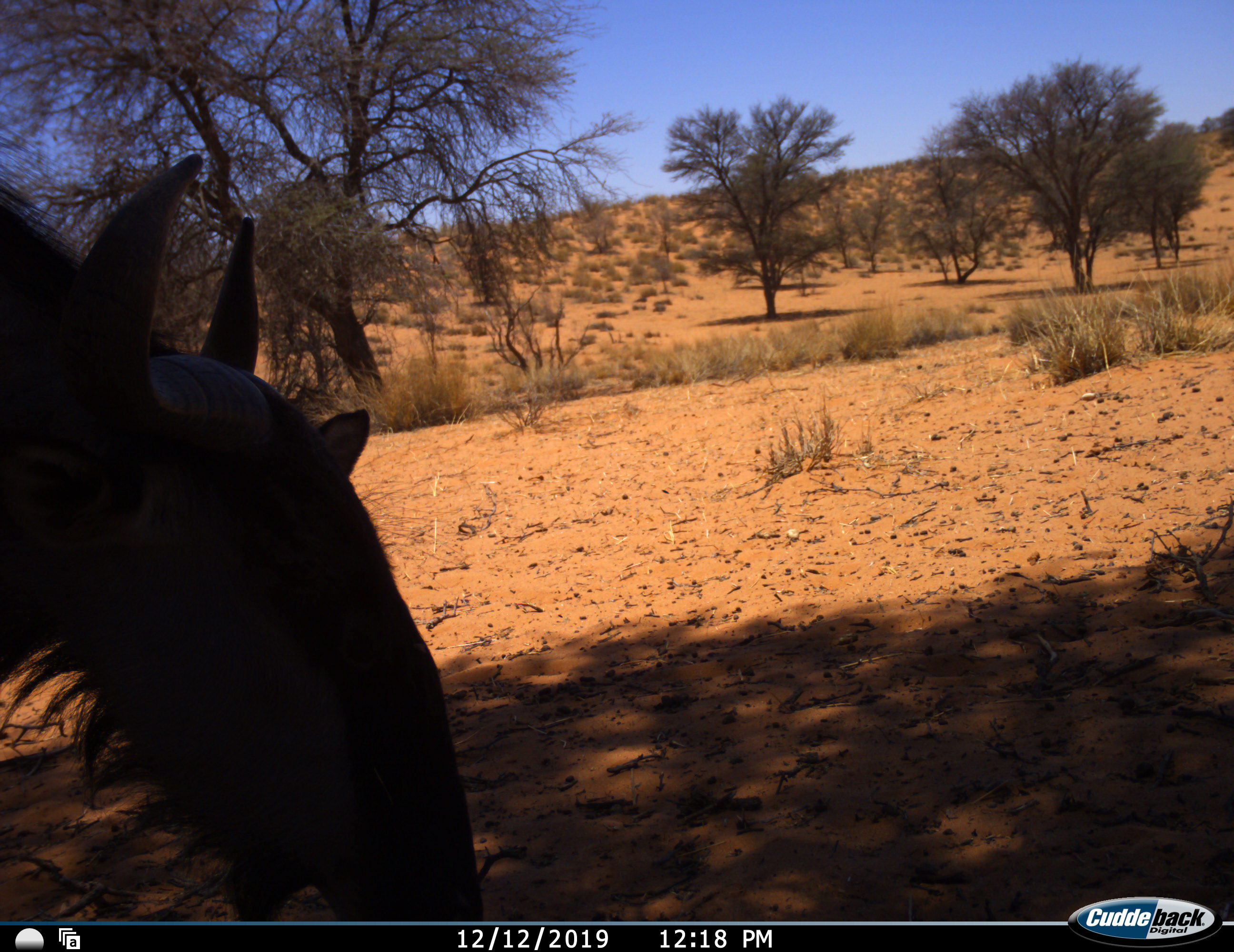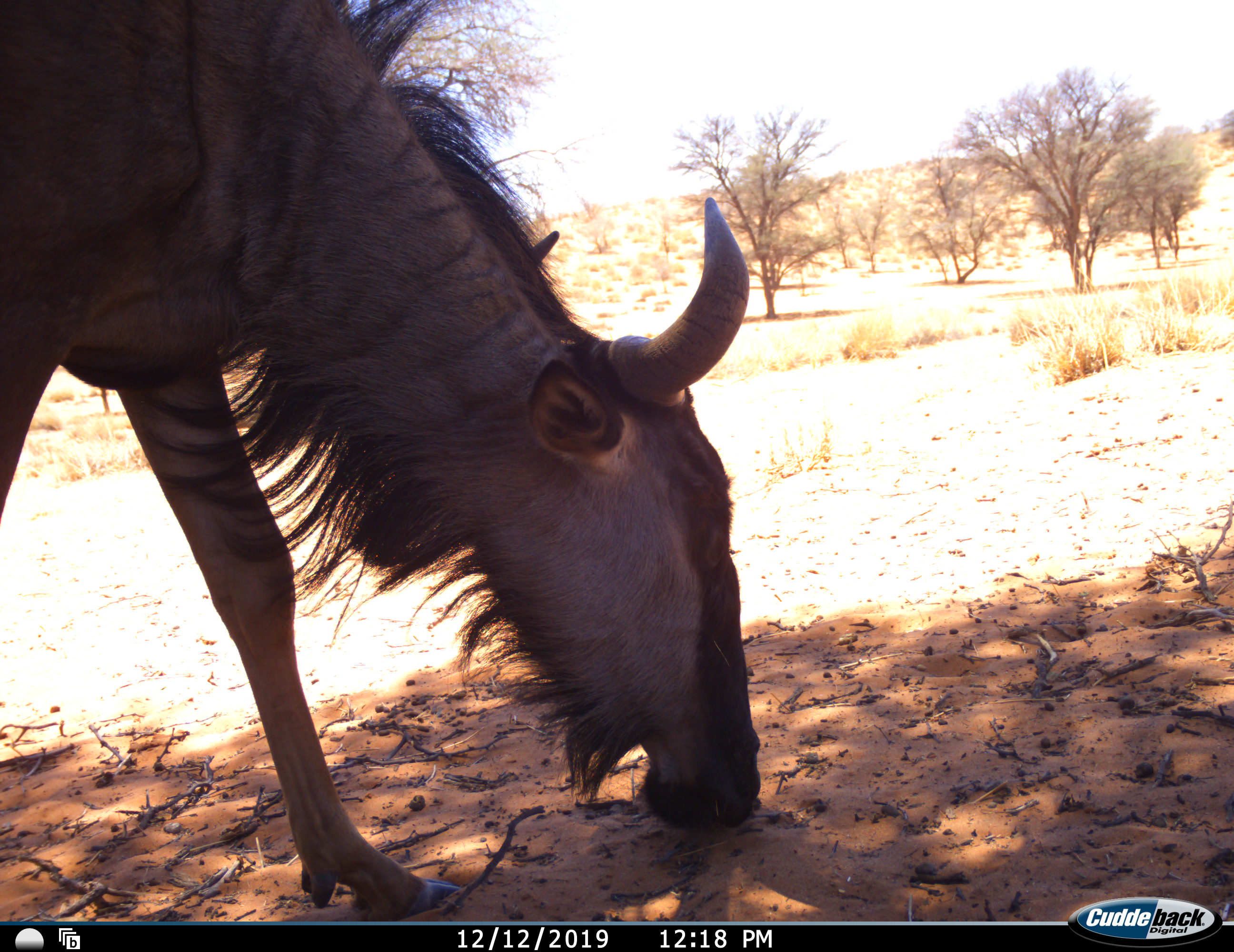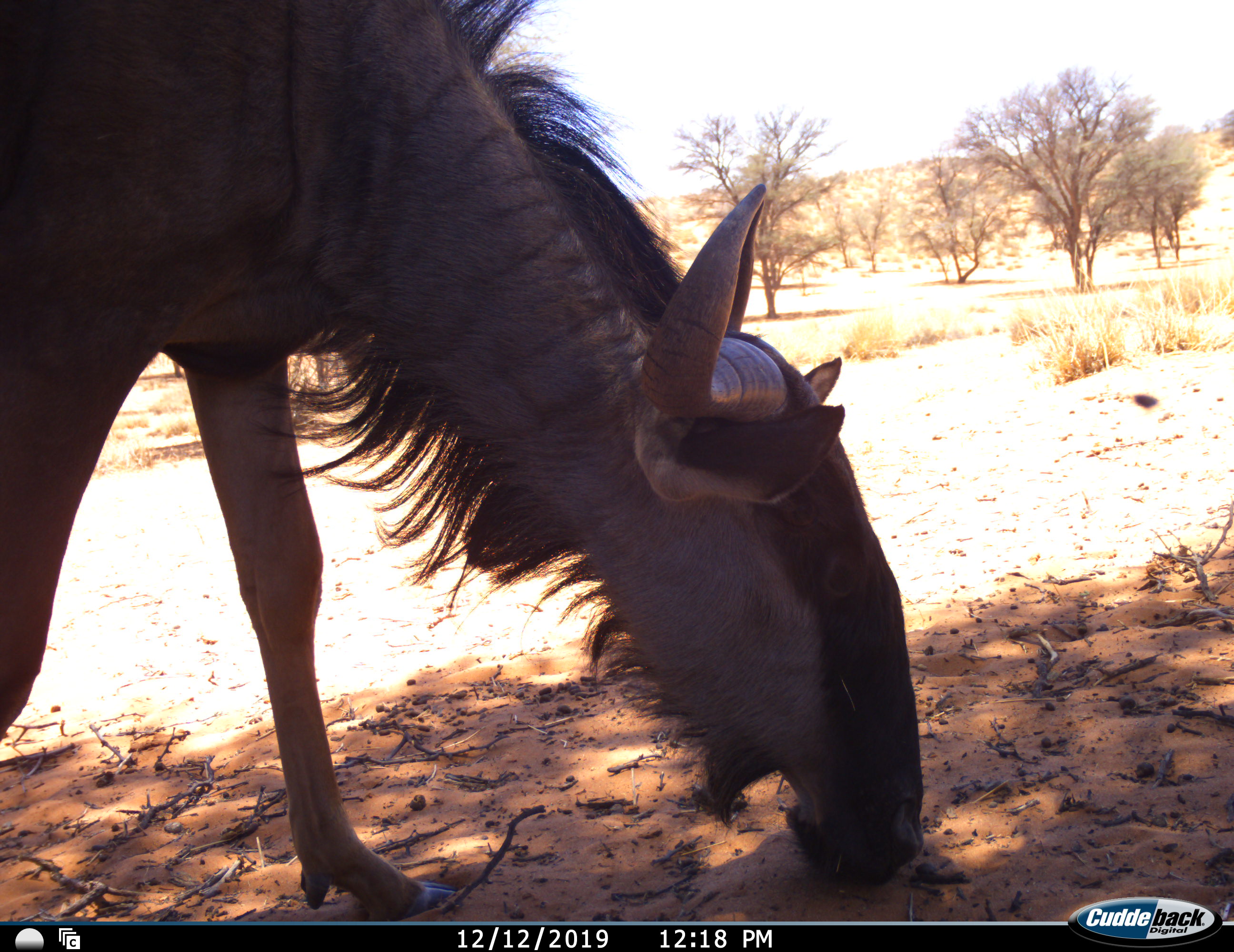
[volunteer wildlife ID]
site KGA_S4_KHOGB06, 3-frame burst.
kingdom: Animalia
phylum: Chordata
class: Mammalia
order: Artiodactyla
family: Bovidae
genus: Connochaetes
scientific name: Connochaetes taurinus taurinus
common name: blue wildebeest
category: wildebeestblue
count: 1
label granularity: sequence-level